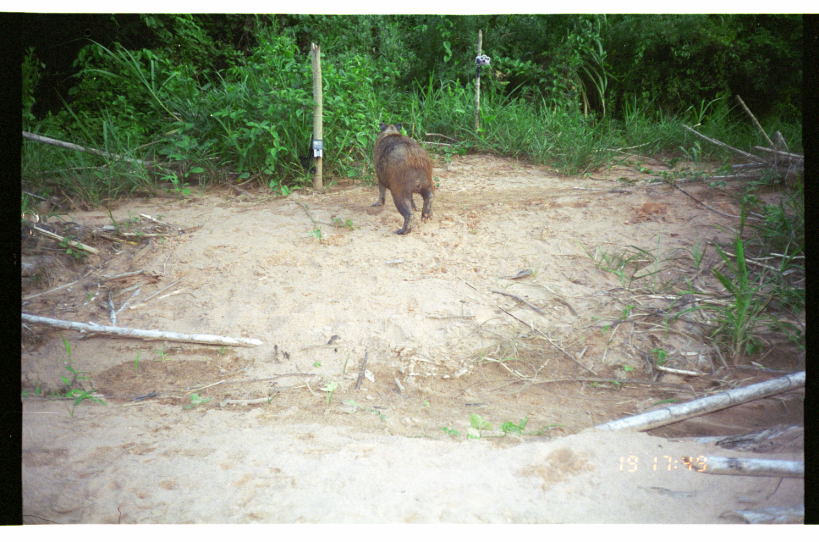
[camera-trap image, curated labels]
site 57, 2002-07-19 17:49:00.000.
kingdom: Animalia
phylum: Chordata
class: Mammalia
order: Rodentia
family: Caviidae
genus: Hydrochoerus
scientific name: Hydrochoerus hydrochaeris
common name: capybara